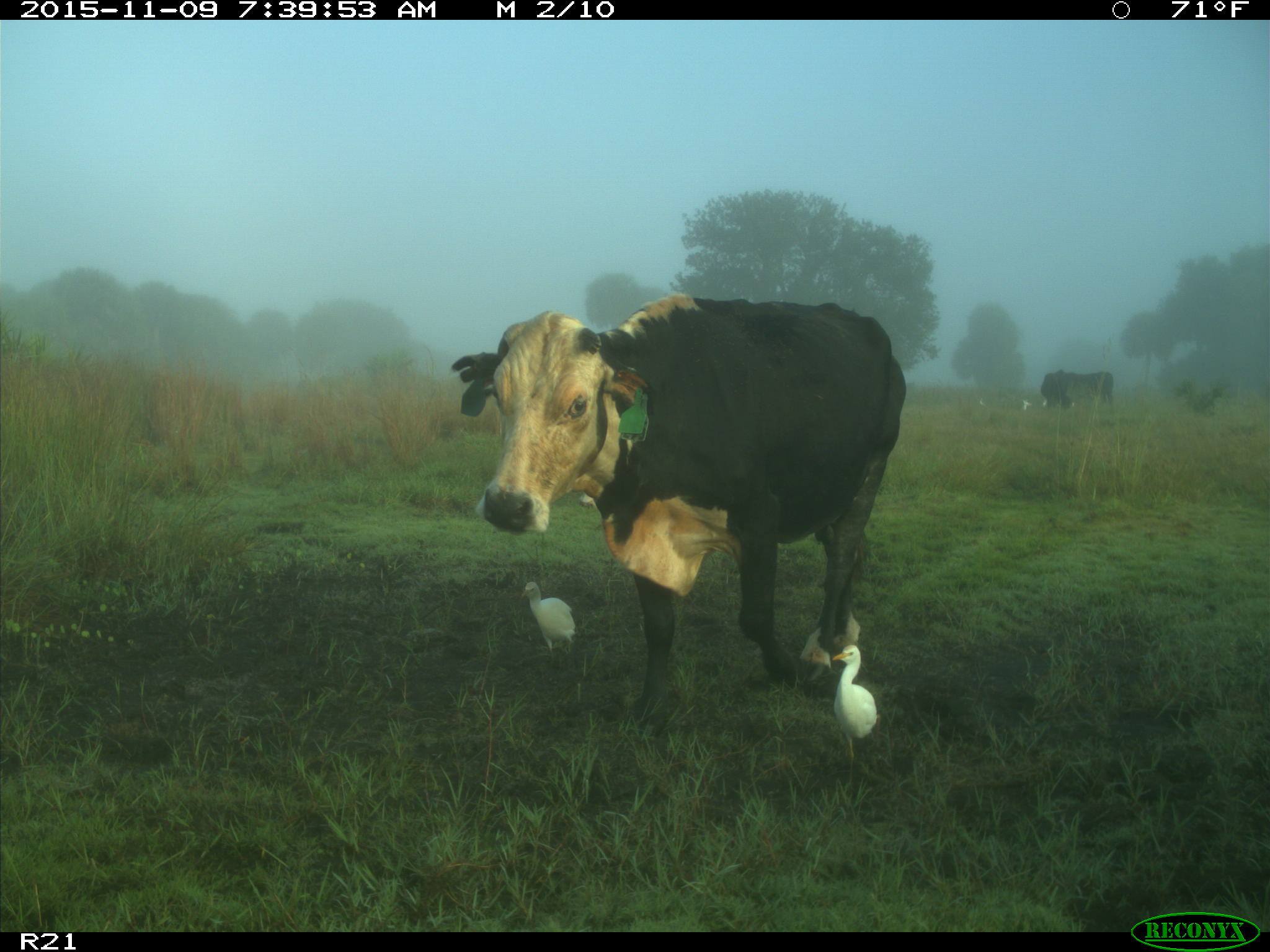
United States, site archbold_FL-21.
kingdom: Animalia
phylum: Chordata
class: Mammalia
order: Artiodactyla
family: Bovidae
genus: Bos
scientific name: Bos taurus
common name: domestic cow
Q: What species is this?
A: Bos taurus (domestic cow).